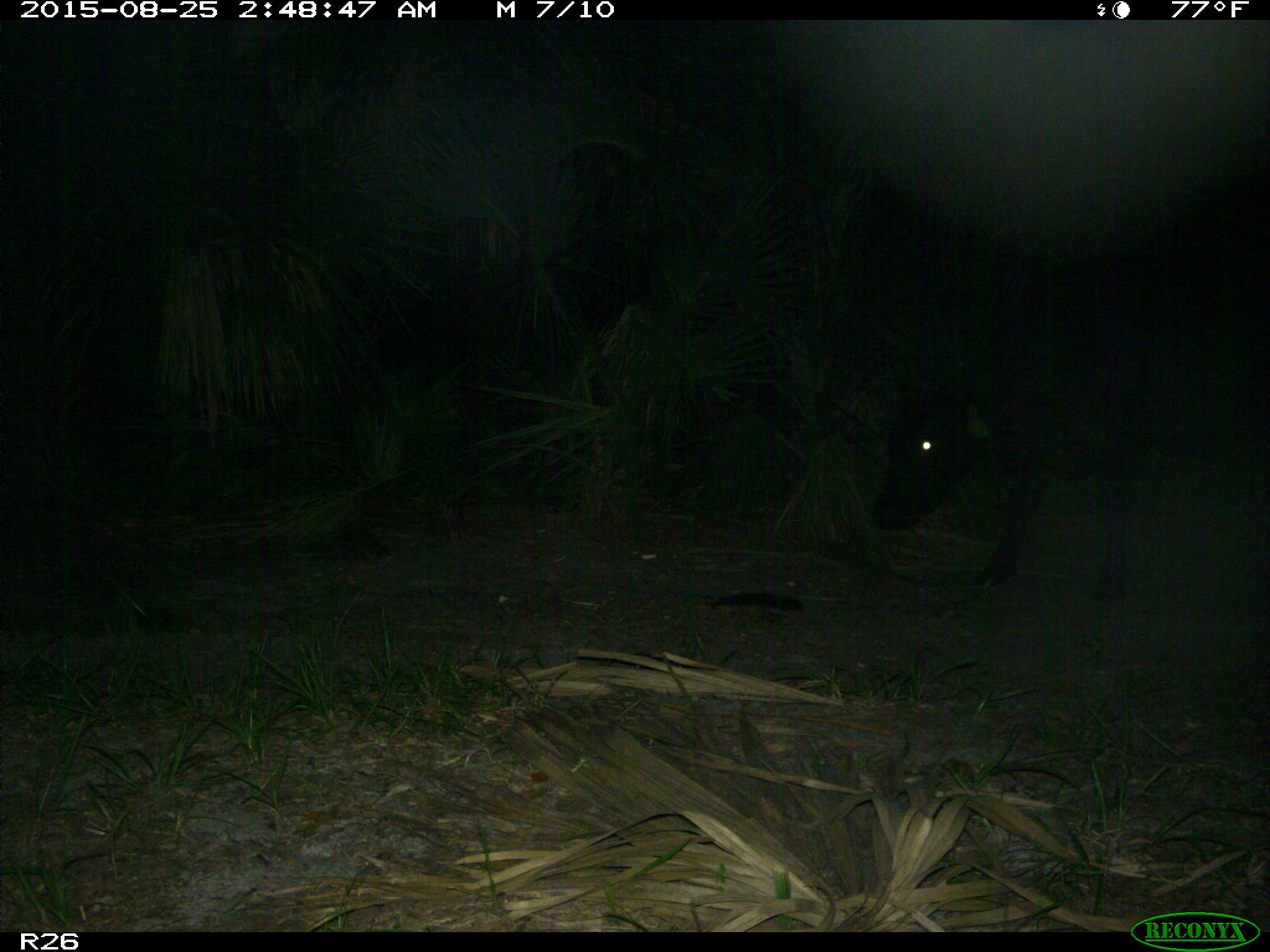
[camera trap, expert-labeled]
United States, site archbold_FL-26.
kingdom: Animalia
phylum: Chordata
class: Mammalia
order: Artiodactyla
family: Bovidae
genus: Bos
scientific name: Bos taurus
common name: domestic cow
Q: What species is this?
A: Bos taurus (domestic cow).